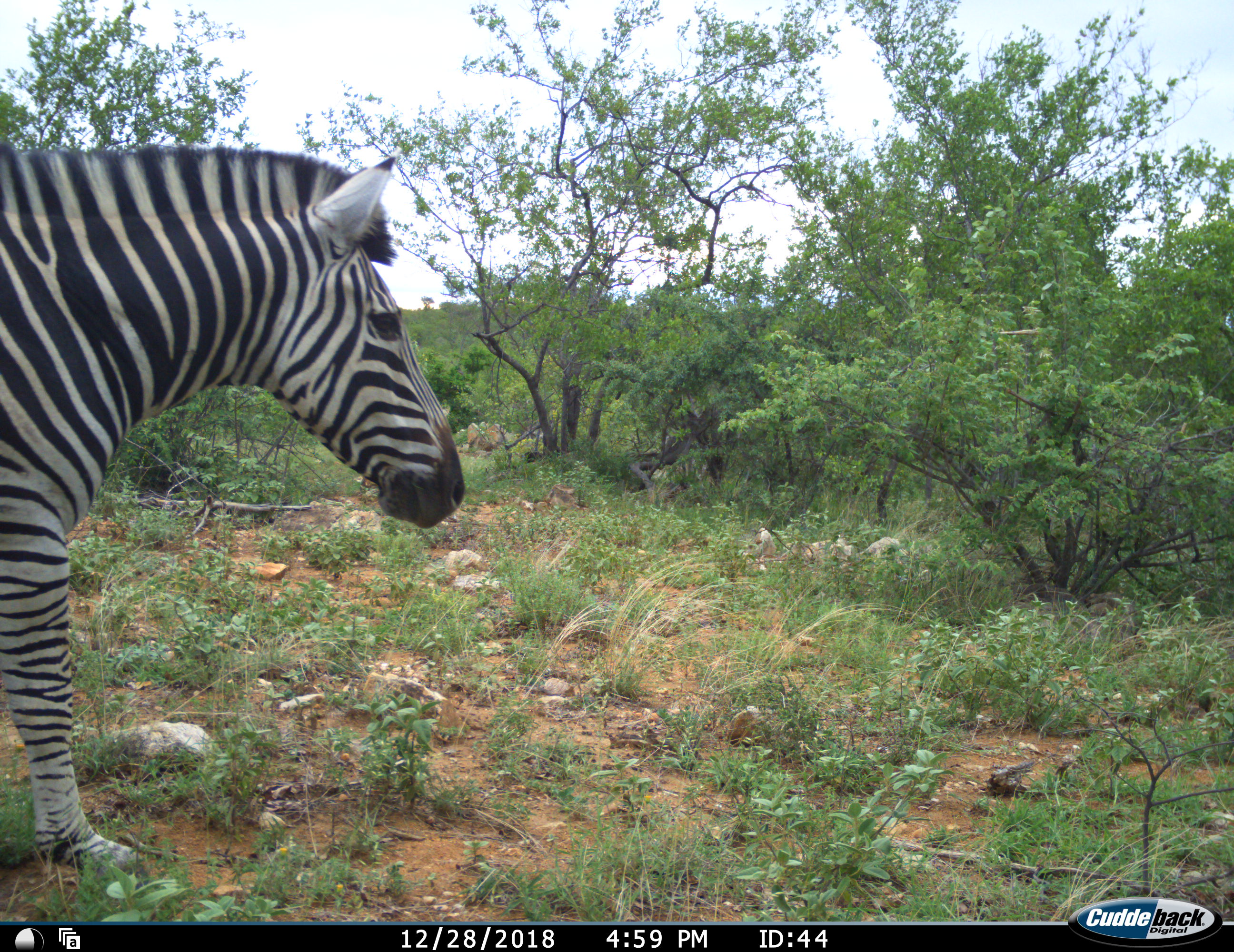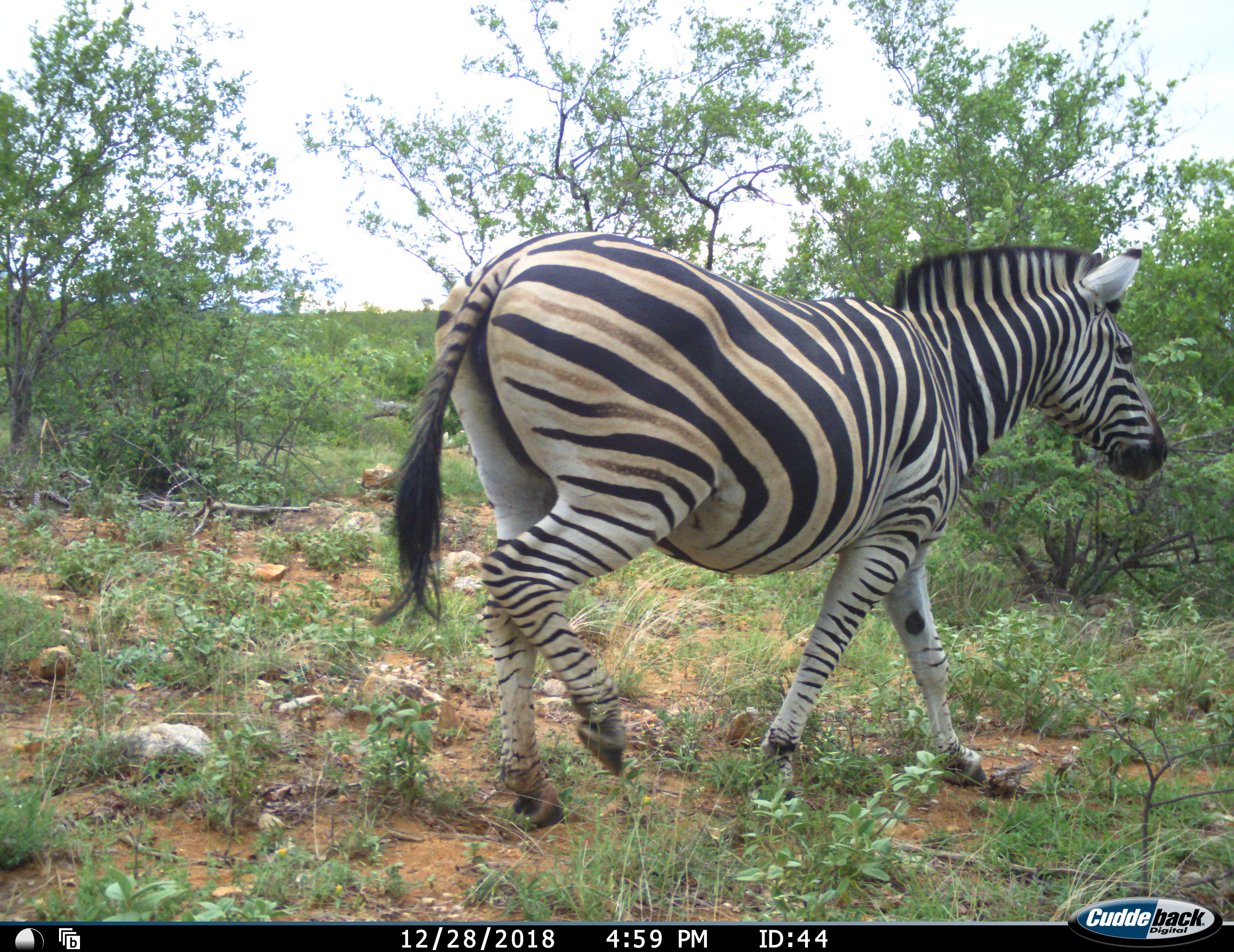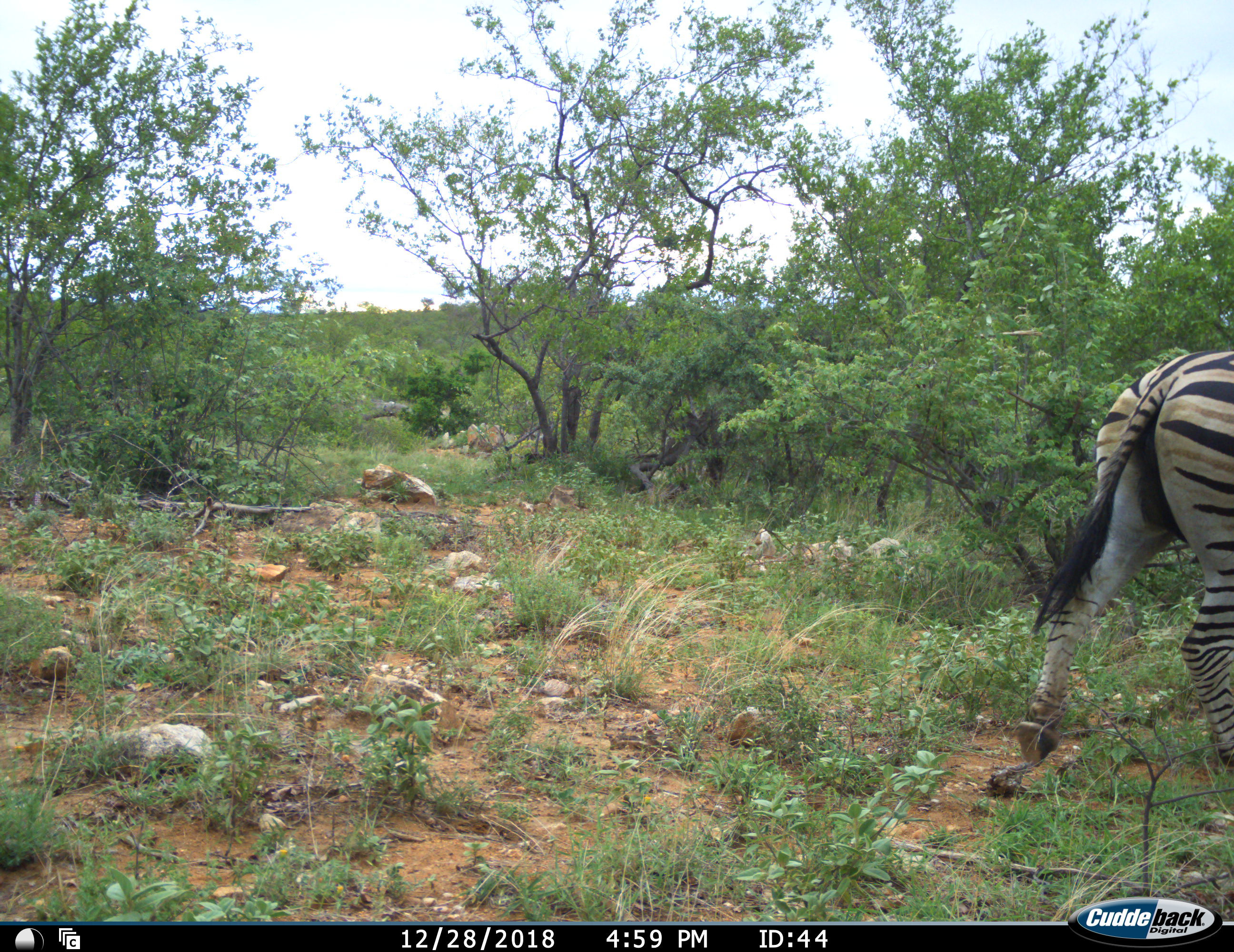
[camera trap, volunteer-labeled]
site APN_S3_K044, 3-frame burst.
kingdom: Animalia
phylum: Chordata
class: Mammalia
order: Perissodactyla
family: Equidae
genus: Equus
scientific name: Equus quagga burchellii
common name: burchell's zebra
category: zebraburchells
Zebraburchells (burchell's zebra) (Equus quagga burchellii), count 1. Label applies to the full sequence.